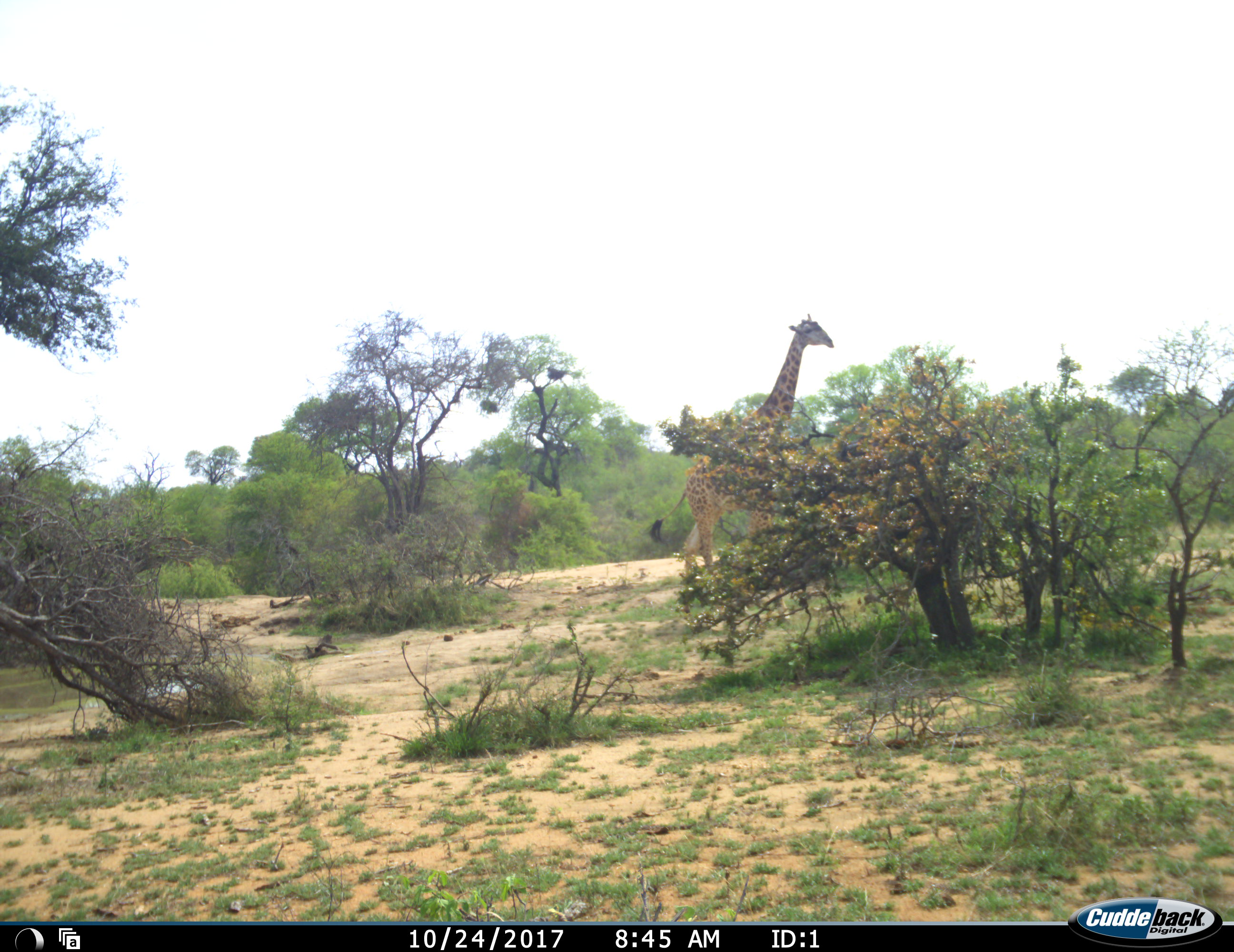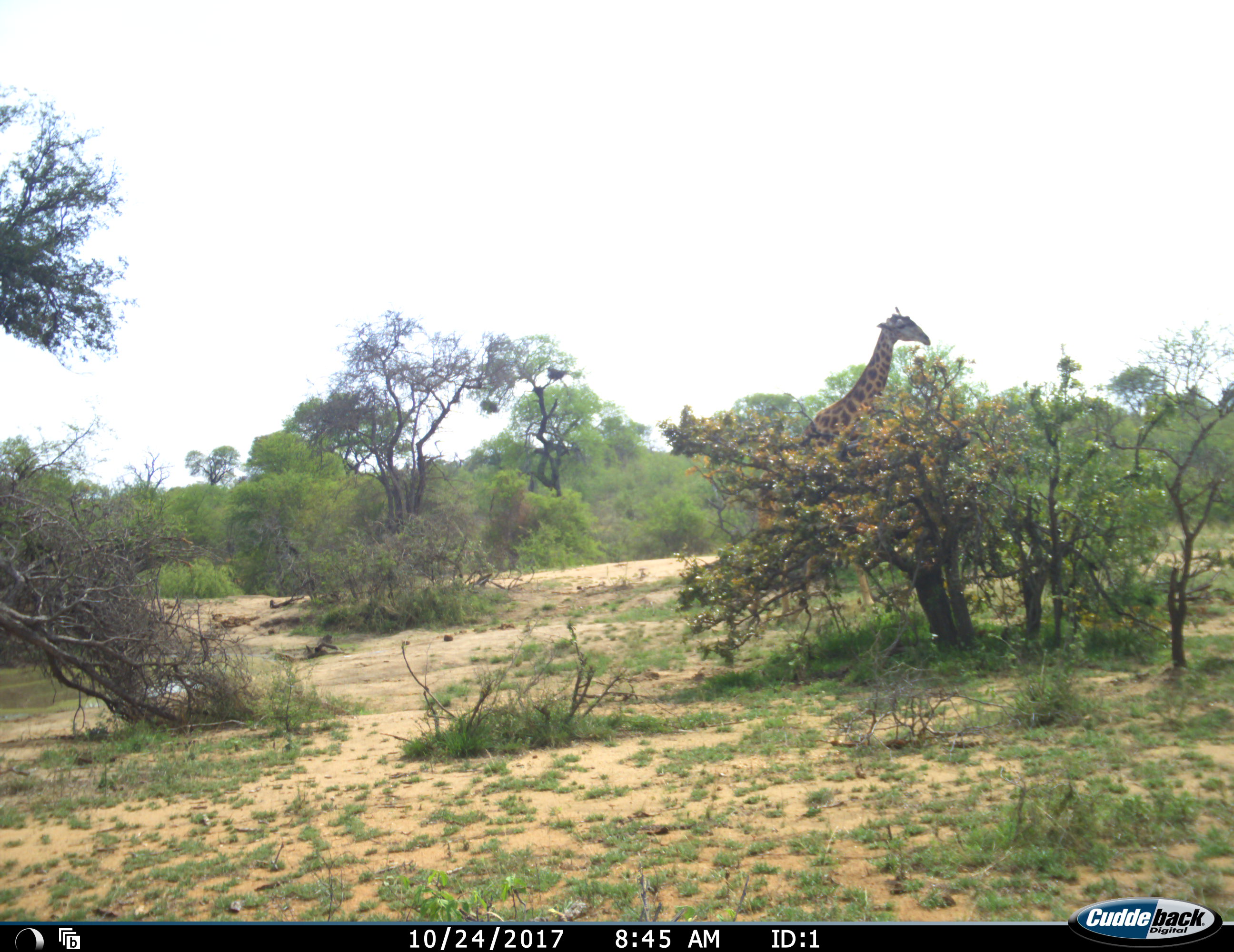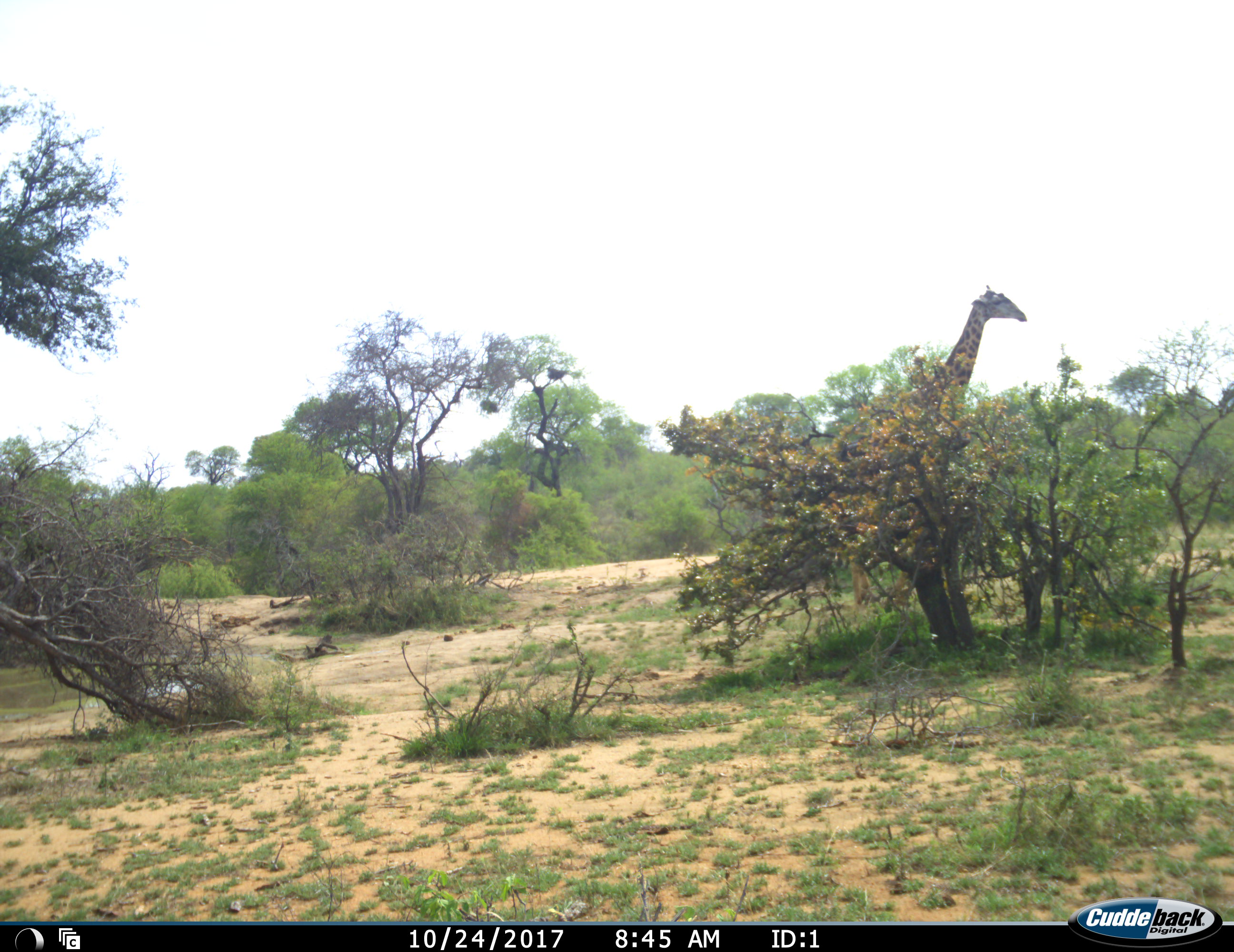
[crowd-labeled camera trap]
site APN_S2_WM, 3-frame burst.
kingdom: Animalia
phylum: Chordata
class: Mammalia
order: Artiodactyla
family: Giraffidae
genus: Giraffa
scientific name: Giraffa camelopardalis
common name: giraffe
Giraffe (Giraffa camelopardalis), count 1. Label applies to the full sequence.